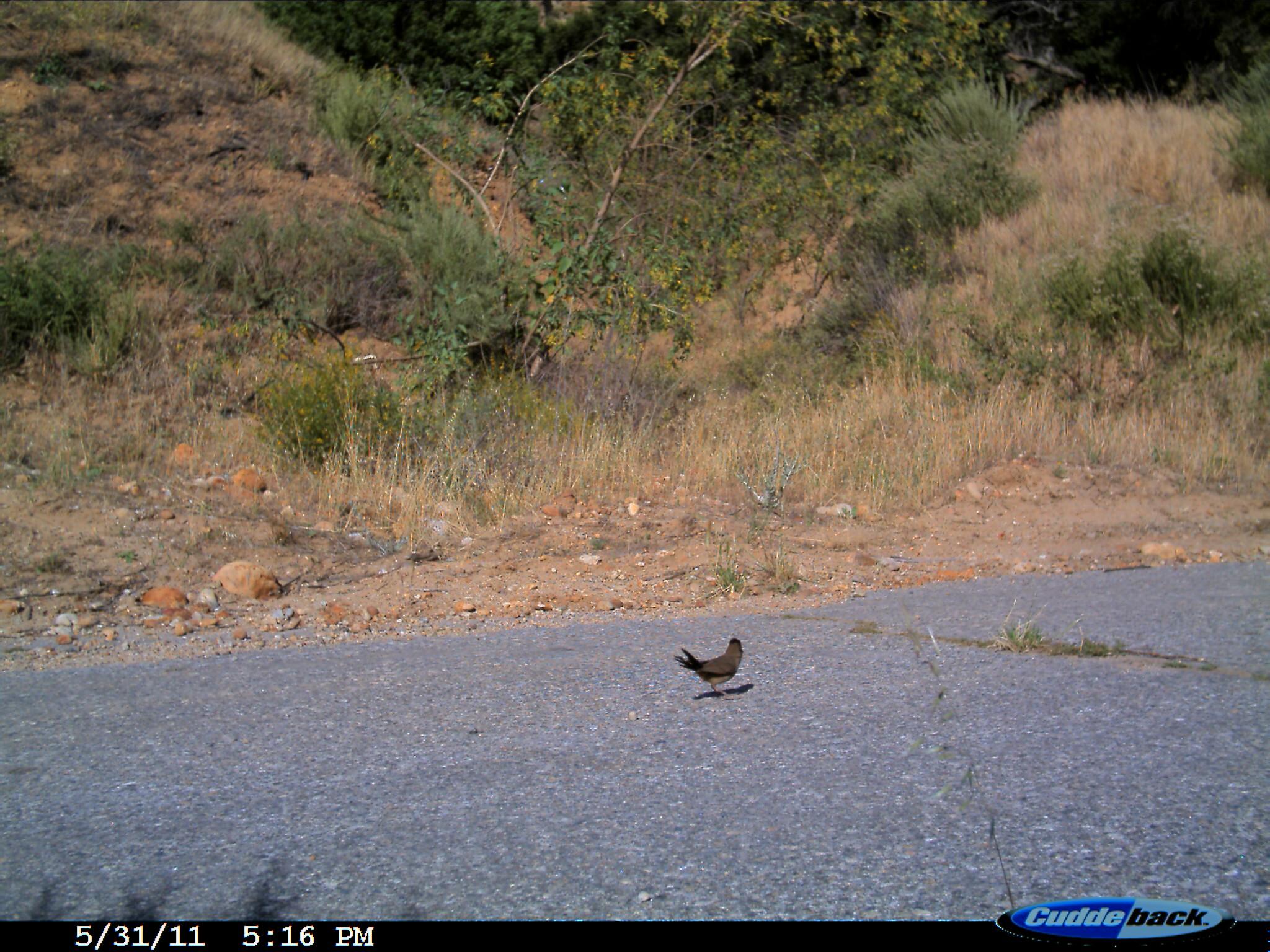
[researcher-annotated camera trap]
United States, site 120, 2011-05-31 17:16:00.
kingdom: Animalia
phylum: Chordata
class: Aves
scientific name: Aves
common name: bird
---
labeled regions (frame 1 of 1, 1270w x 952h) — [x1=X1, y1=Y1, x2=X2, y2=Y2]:
bird: [x1=649, y1=620, x2=779, y2=722]